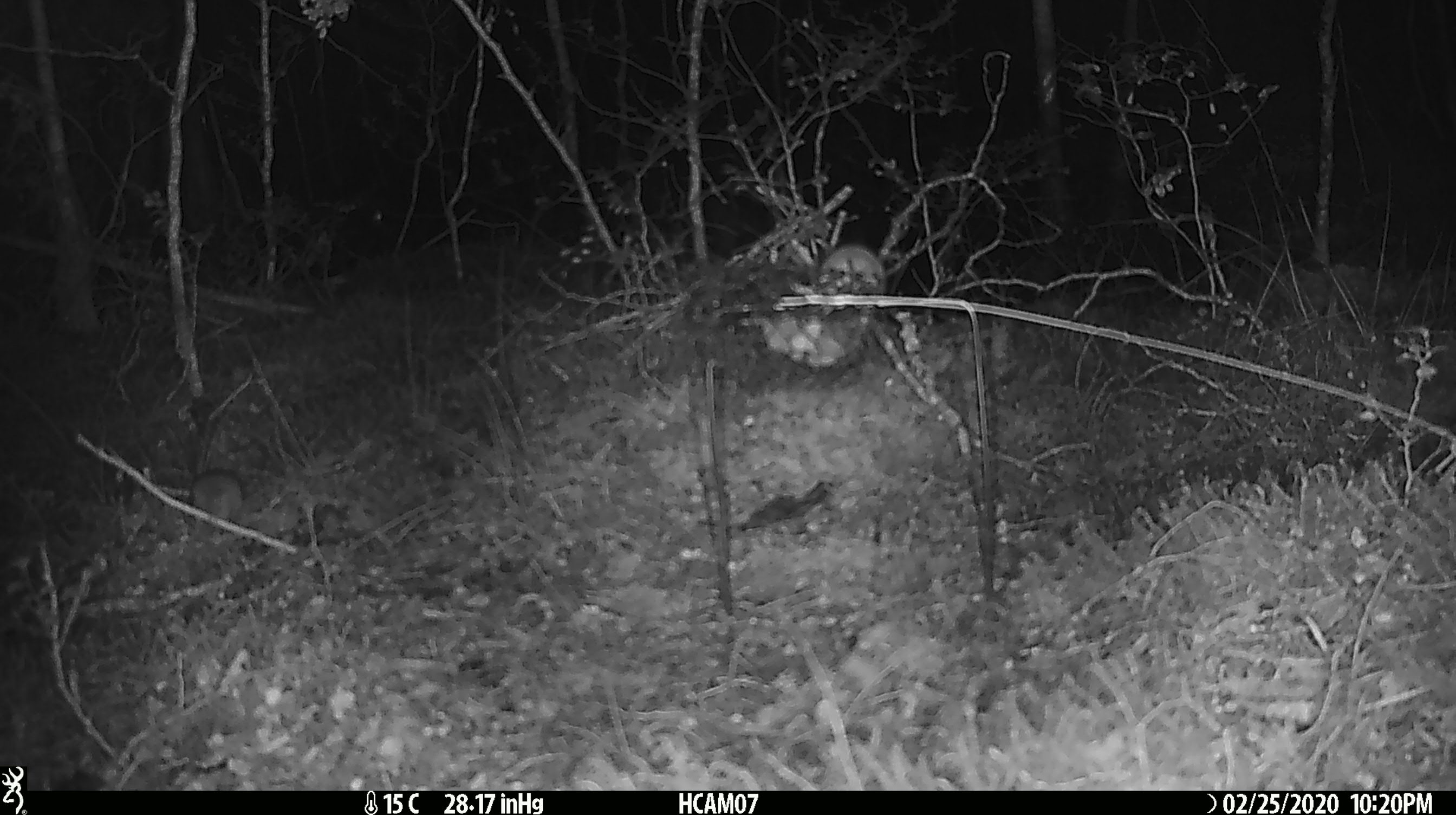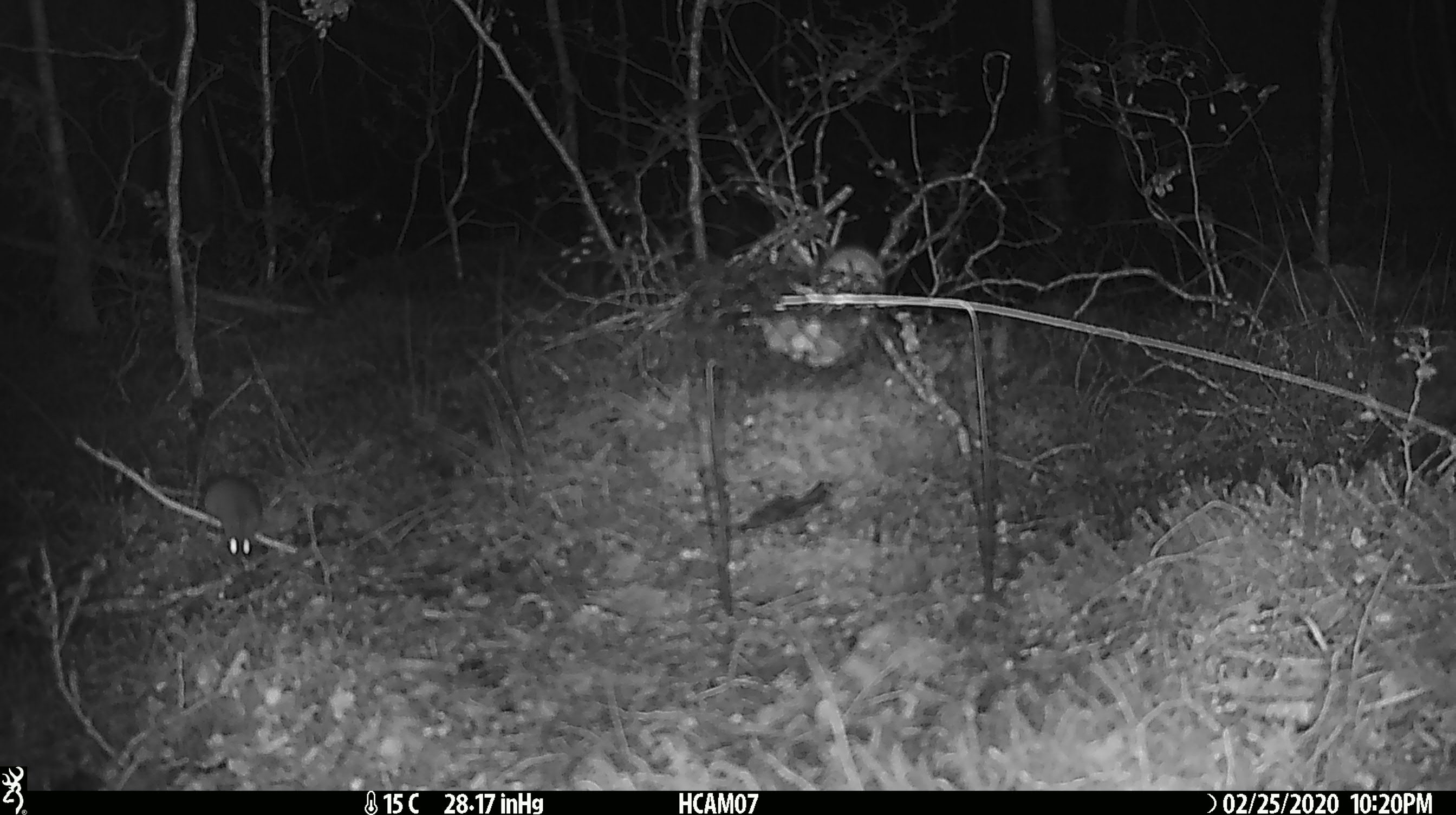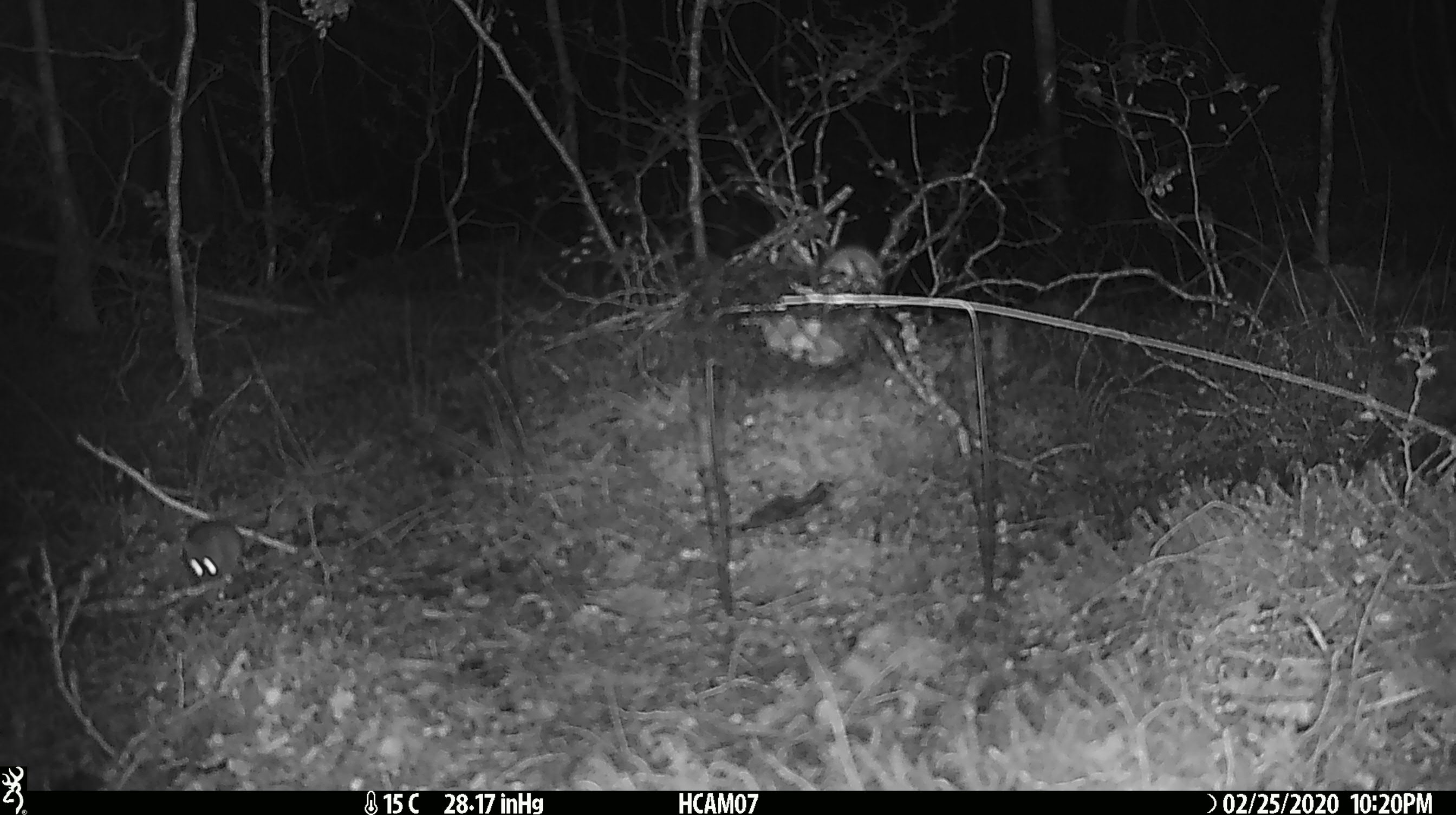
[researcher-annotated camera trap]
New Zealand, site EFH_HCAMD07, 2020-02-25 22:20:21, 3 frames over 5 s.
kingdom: Animalia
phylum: Chordata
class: Mammalia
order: Rodentia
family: Muridae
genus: Mus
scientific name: Mus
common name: mouse